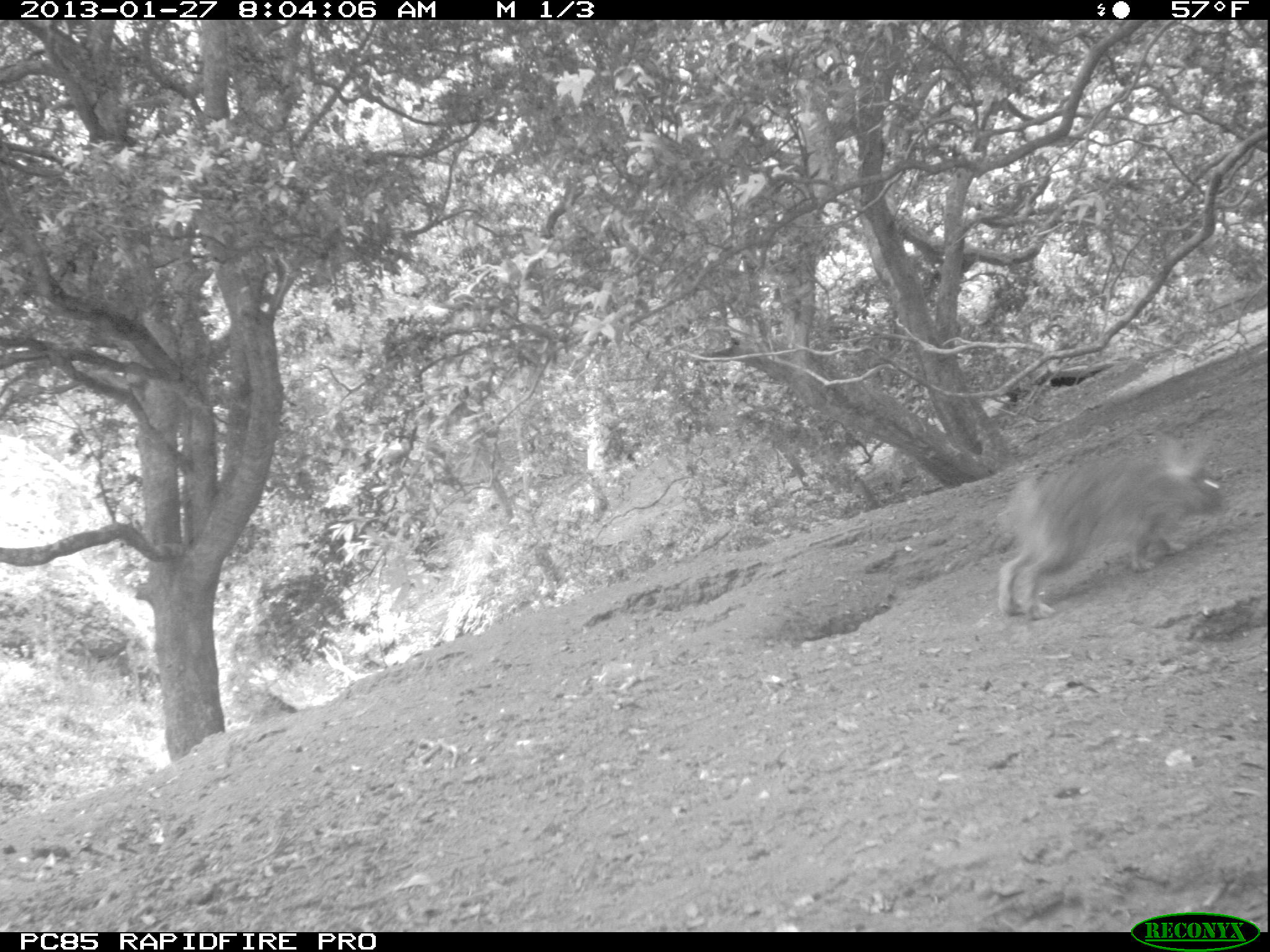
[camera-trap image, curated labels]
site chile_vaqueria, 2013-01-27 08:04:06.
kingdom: Animalia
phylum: Chordata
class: Mammalia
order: Lagomorpha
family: Leporidae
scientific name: Leporidae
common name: rabbits and hares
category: rabbit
Rabbit (rabbits and hares) (Leporidae).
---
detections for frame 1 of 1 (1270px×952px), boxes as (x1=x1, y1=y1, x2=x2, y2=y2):
rabbit: (x1=992, y1=436, x2=1232, y2=620)